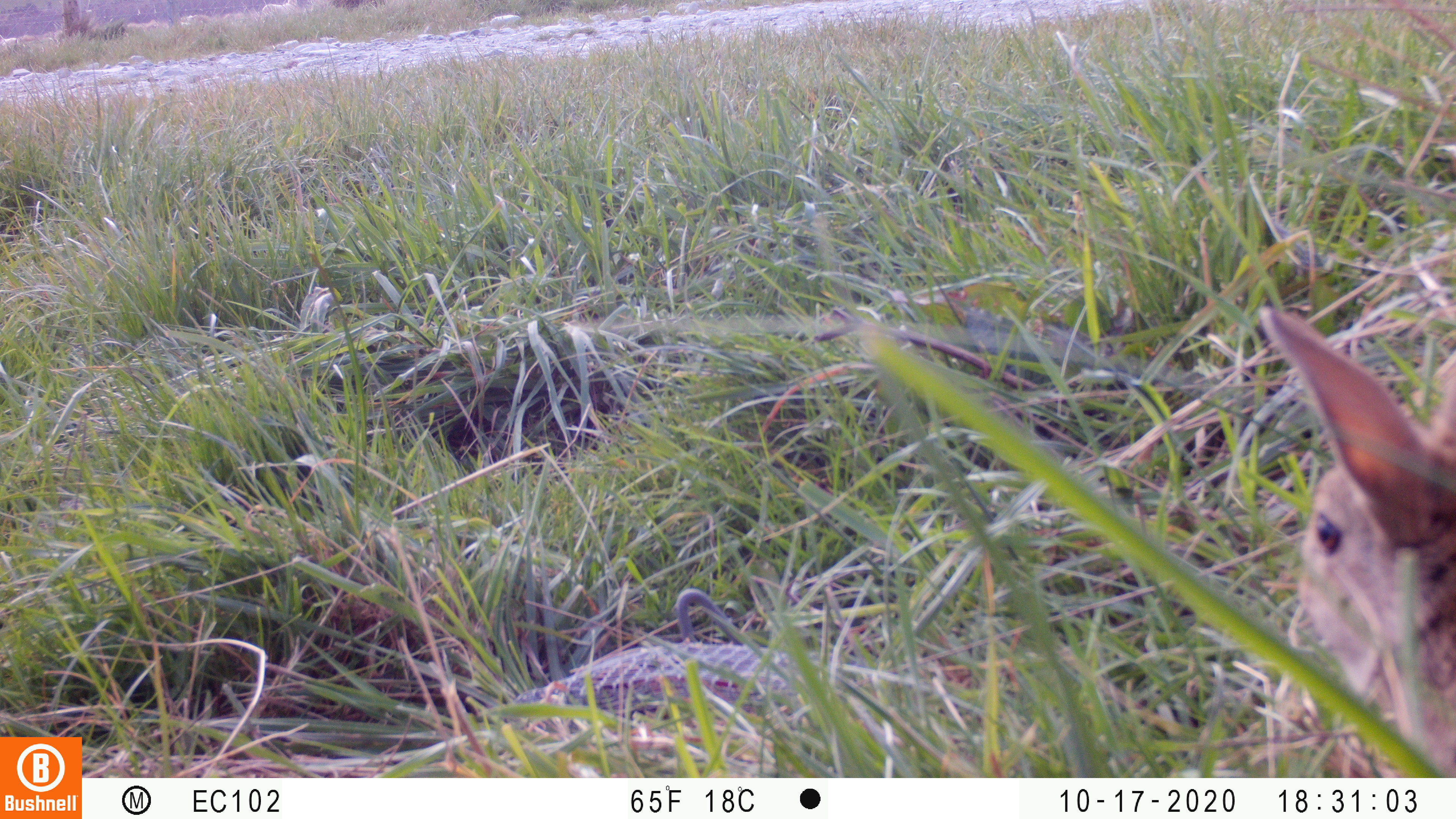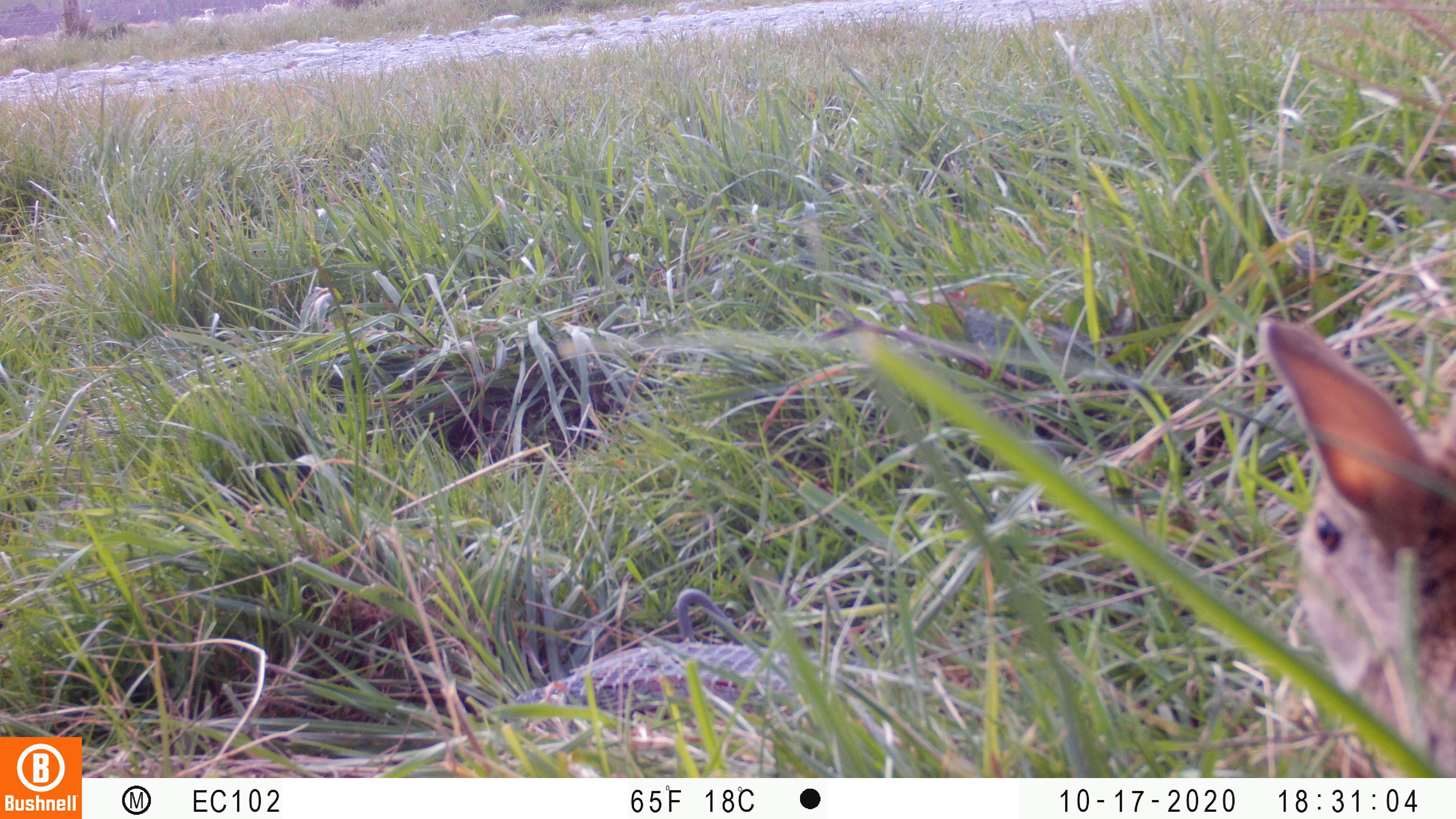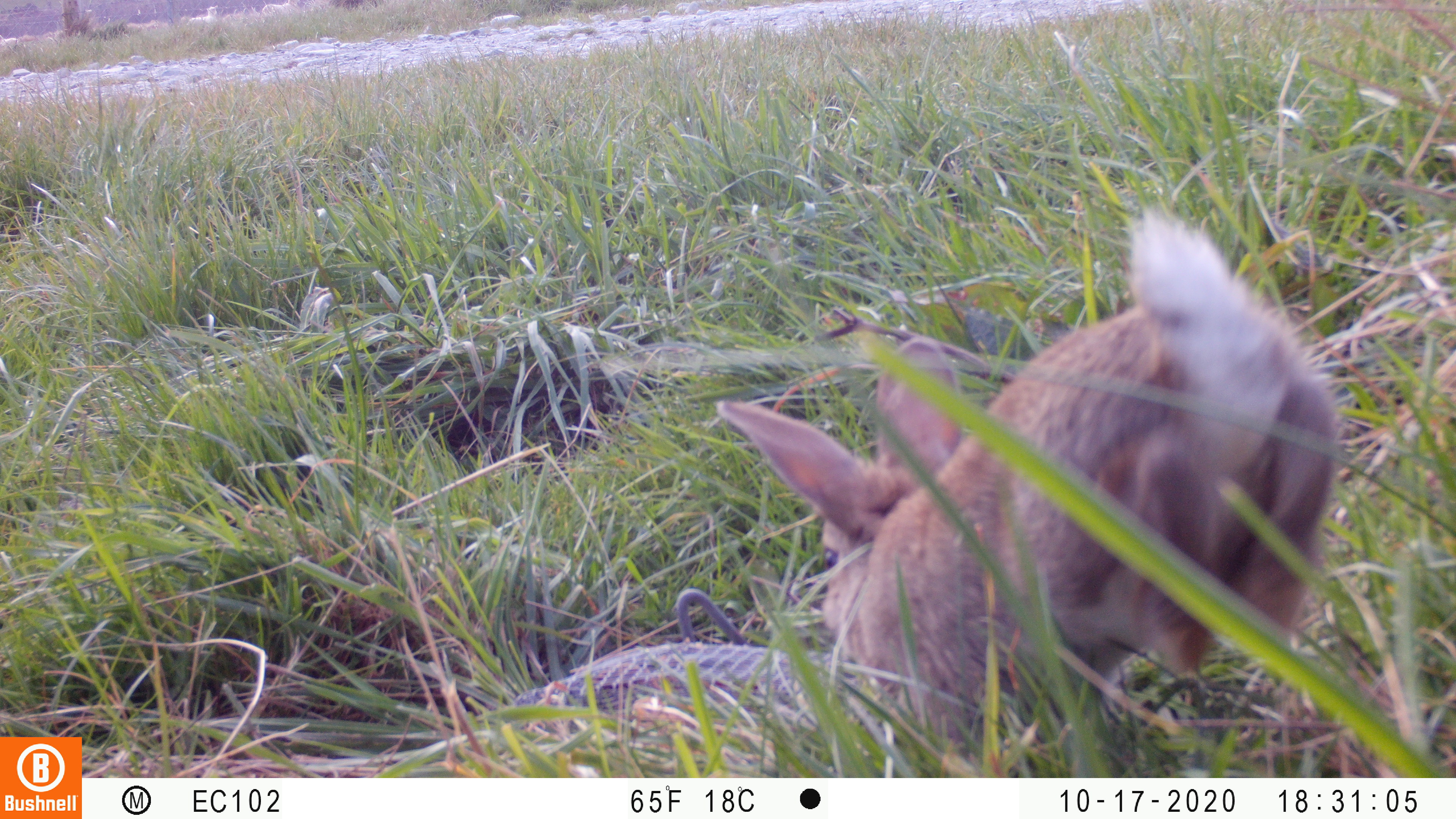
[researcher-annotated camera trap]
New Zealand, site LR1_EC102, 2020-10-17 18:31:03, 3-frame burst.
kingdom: Animalia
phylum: Chordata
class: Mammalia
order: Lagomorpha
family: Leporidae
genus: Oryctolagus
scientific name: Oryctolagus cuniculus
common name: european rabbit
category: rabbit